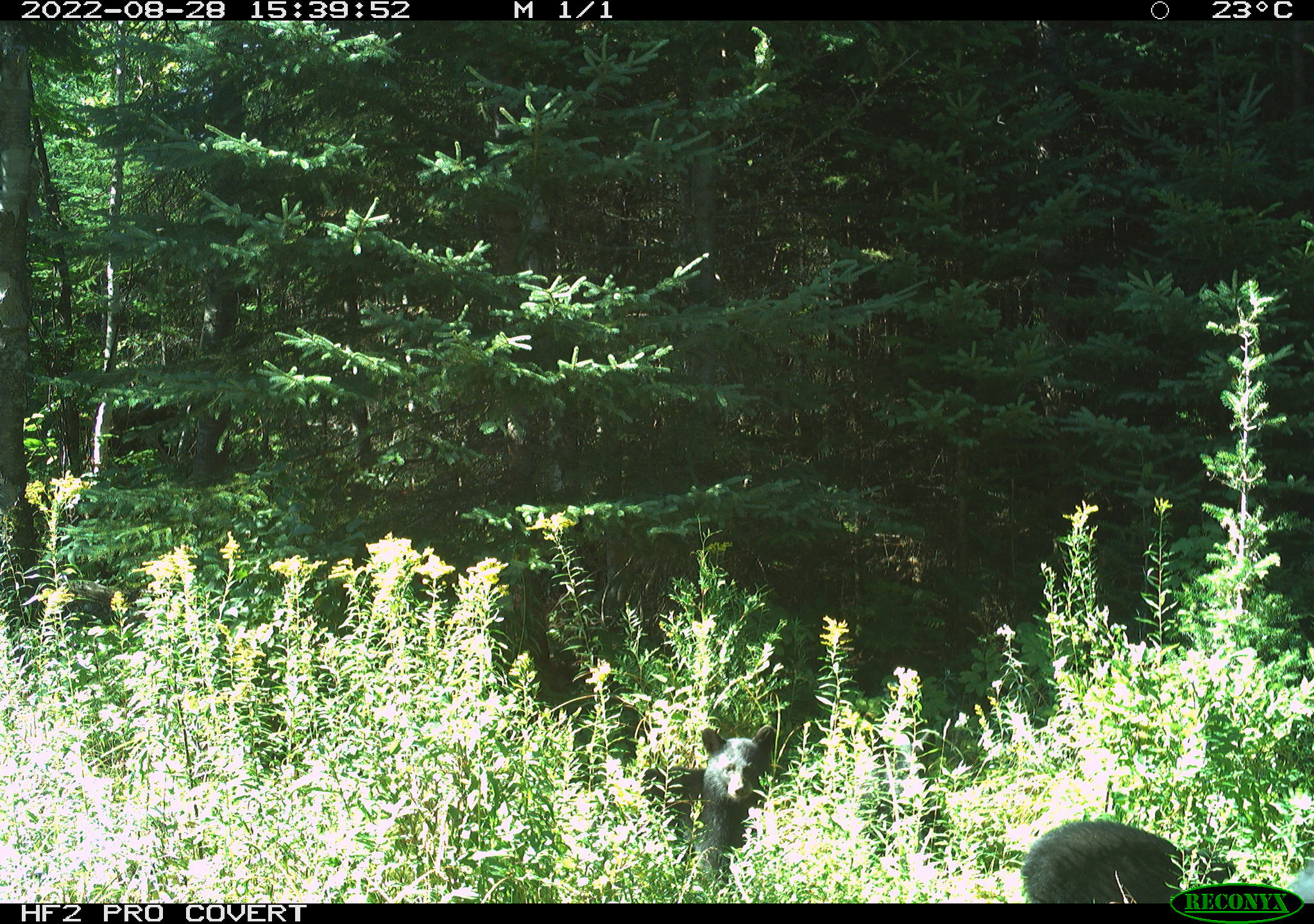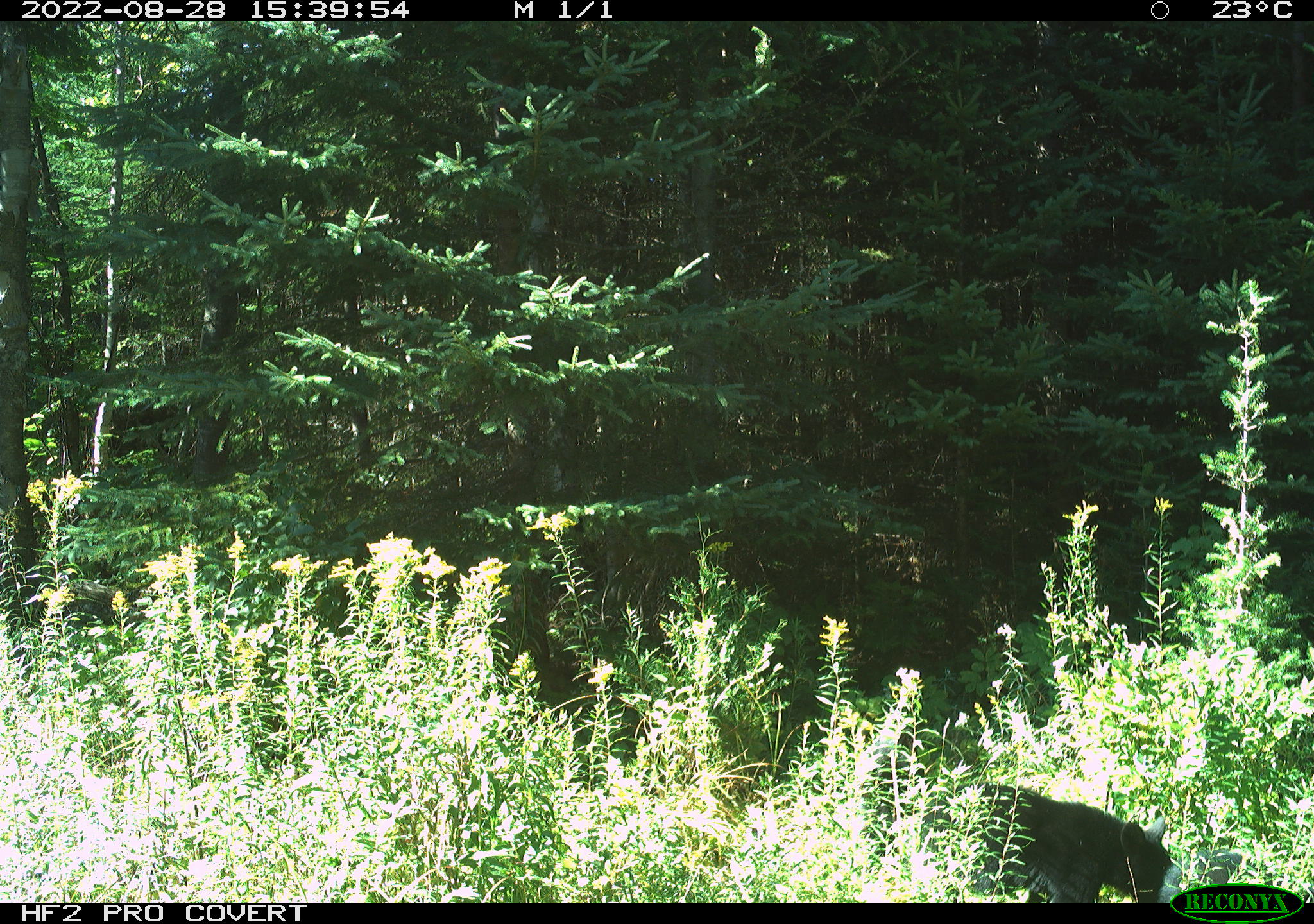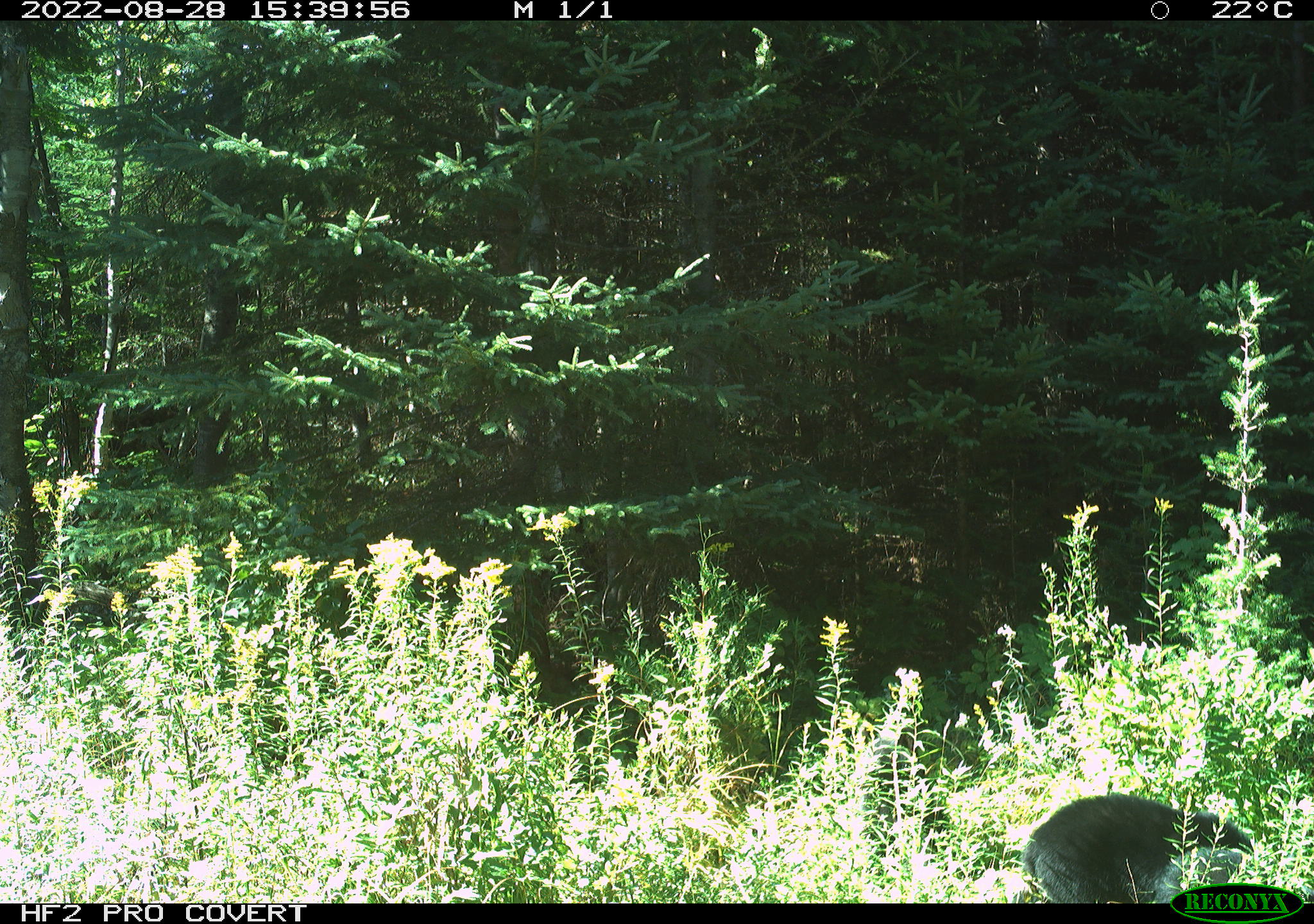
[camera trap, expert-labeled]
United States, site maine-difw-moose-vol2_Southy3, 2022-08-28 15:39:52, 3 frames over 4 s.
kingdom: Animalia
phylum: Chordata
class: Mammalia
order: Carnivora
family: Ursidae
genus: Ursus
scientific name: Ursus americanus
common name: black bear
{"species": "black bear (Ursus americanus)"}